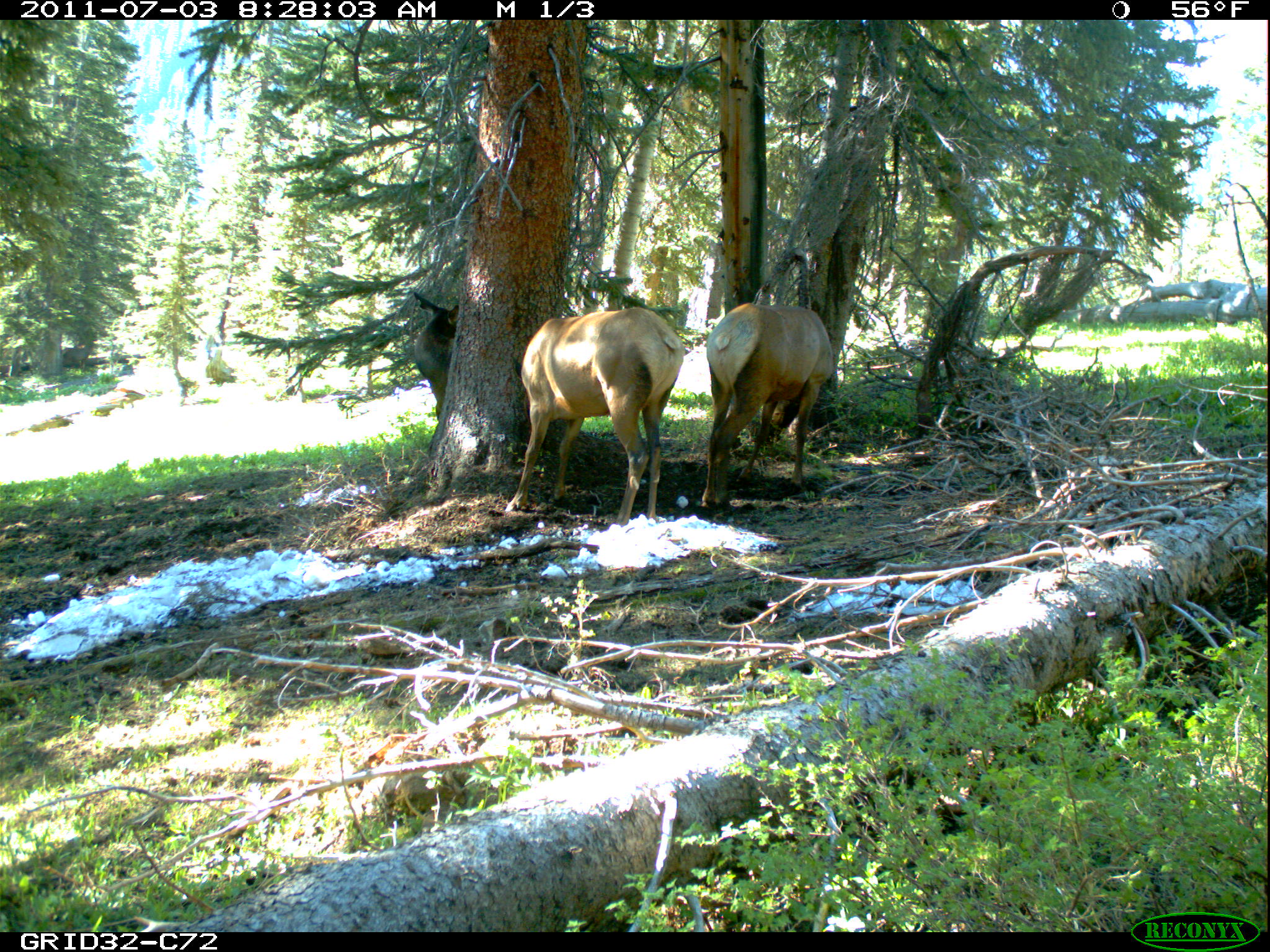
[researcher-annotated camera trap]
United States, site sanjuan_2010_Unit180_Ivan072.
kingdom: Animalia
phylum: Chordata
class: Mammalia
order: Artiodactyla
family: Cervidae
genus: Cervus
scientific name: Cervus elaphus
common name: red deer